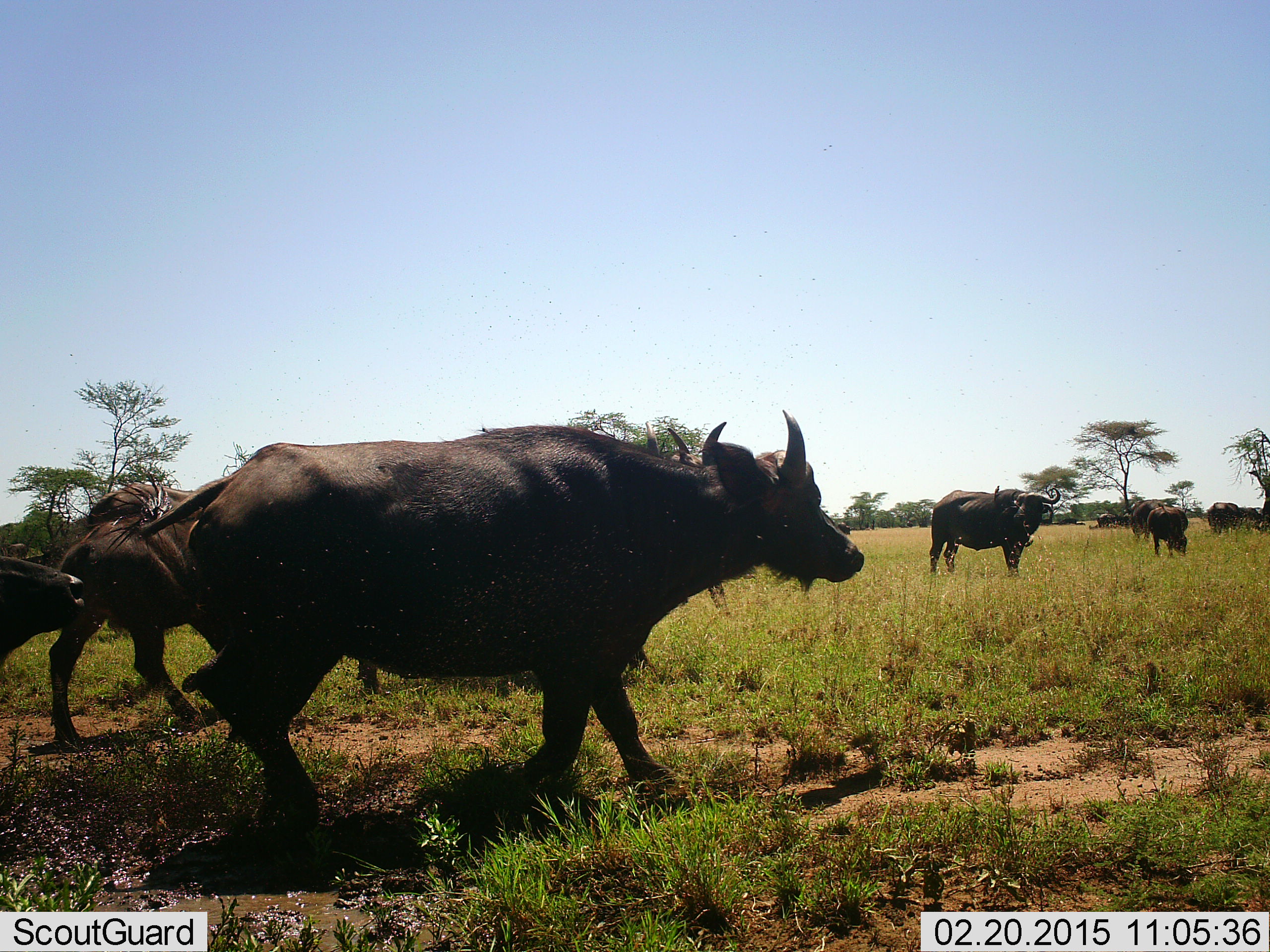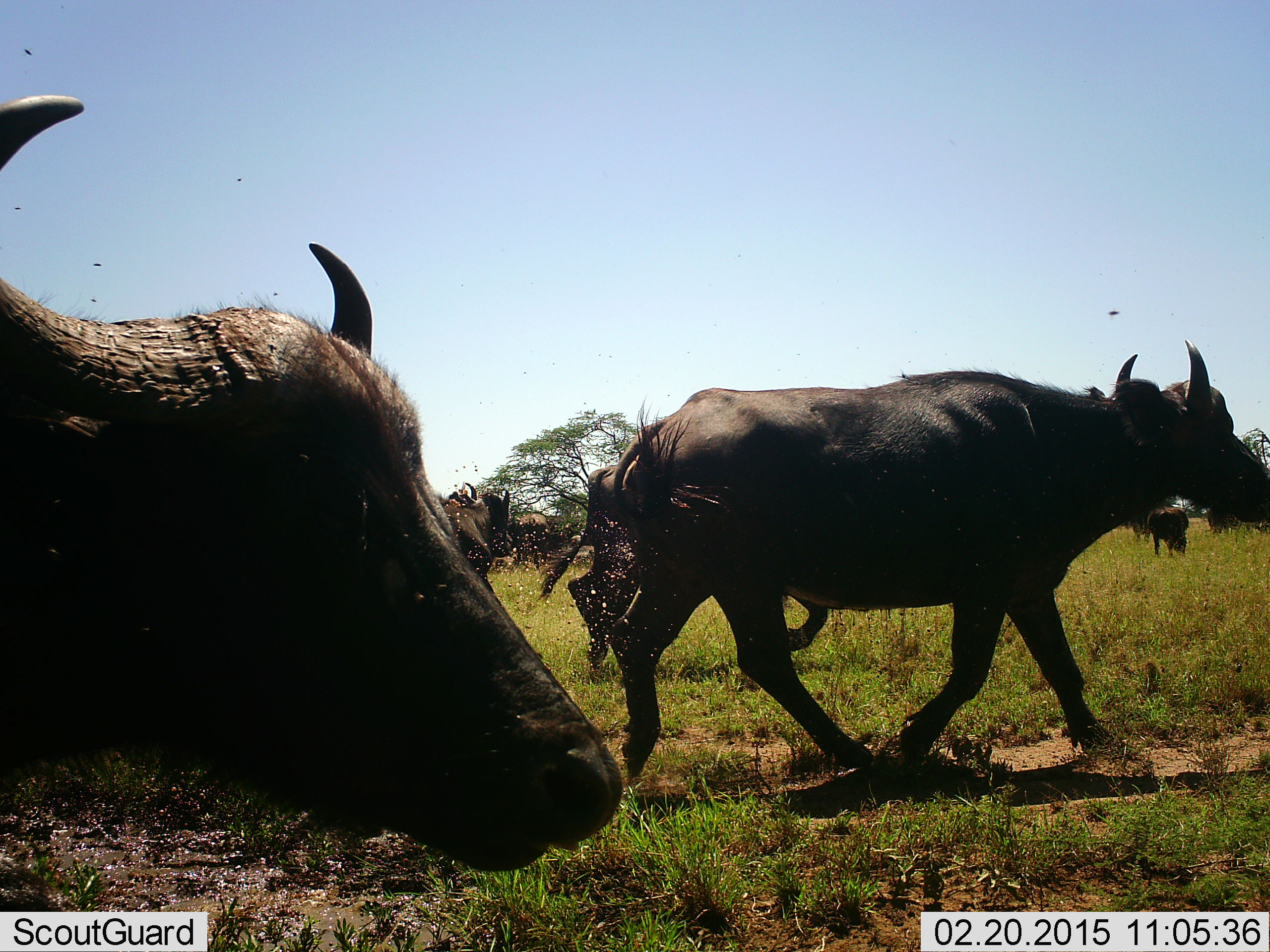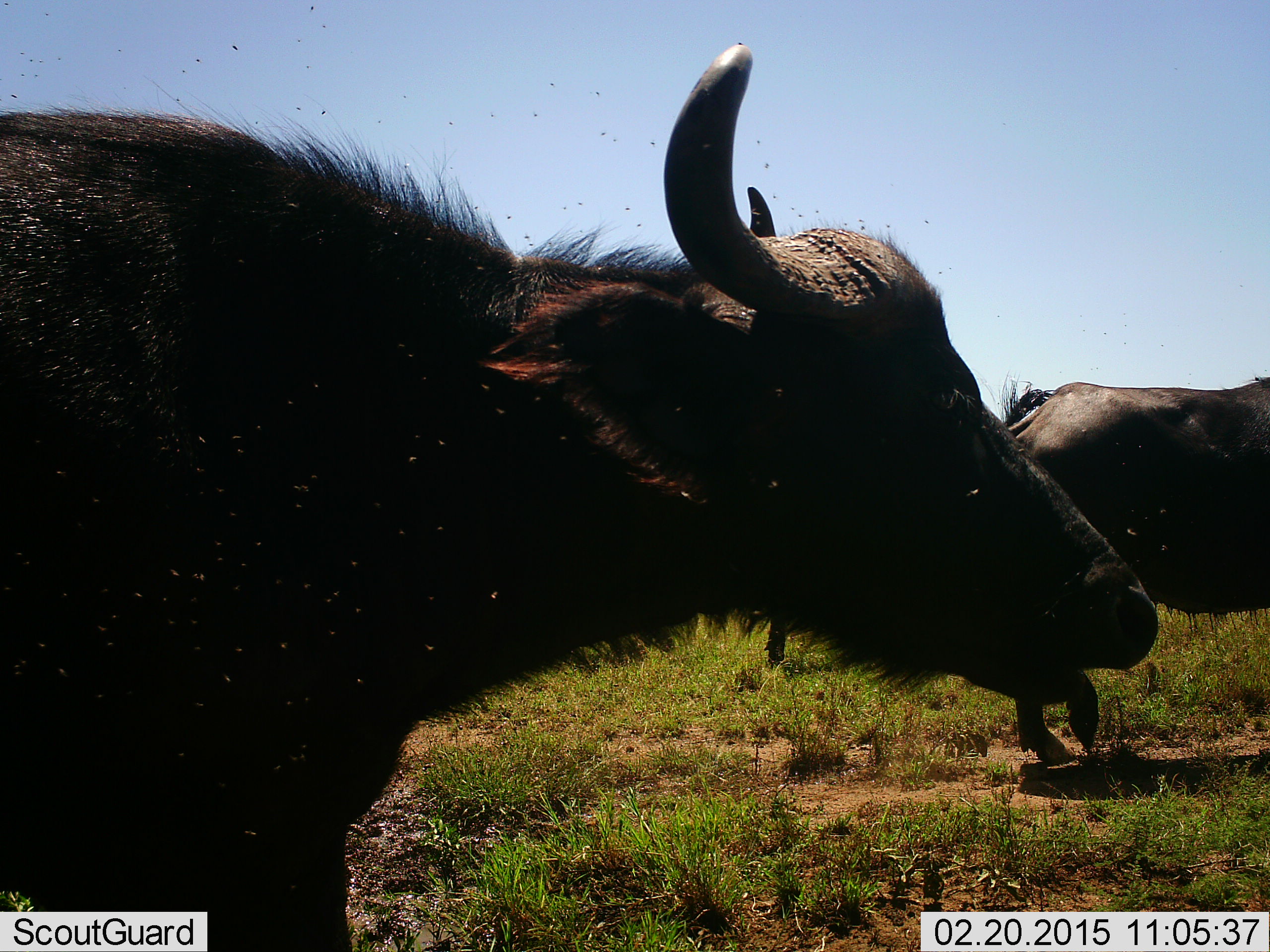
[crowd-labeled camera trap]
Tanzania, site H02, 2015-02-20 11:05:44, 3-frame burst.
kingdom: Animalia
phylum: Chordata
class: Mammalia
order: Artiodactyla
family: Bovidae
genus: Syncerus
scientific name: Syncerus caffer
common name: cape buffalo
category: buffalo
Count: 10.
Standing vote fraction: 20%.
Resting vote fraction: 0%.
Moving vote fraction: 100%.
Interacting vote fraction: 0%.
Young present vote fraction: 0%.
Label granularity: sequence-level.